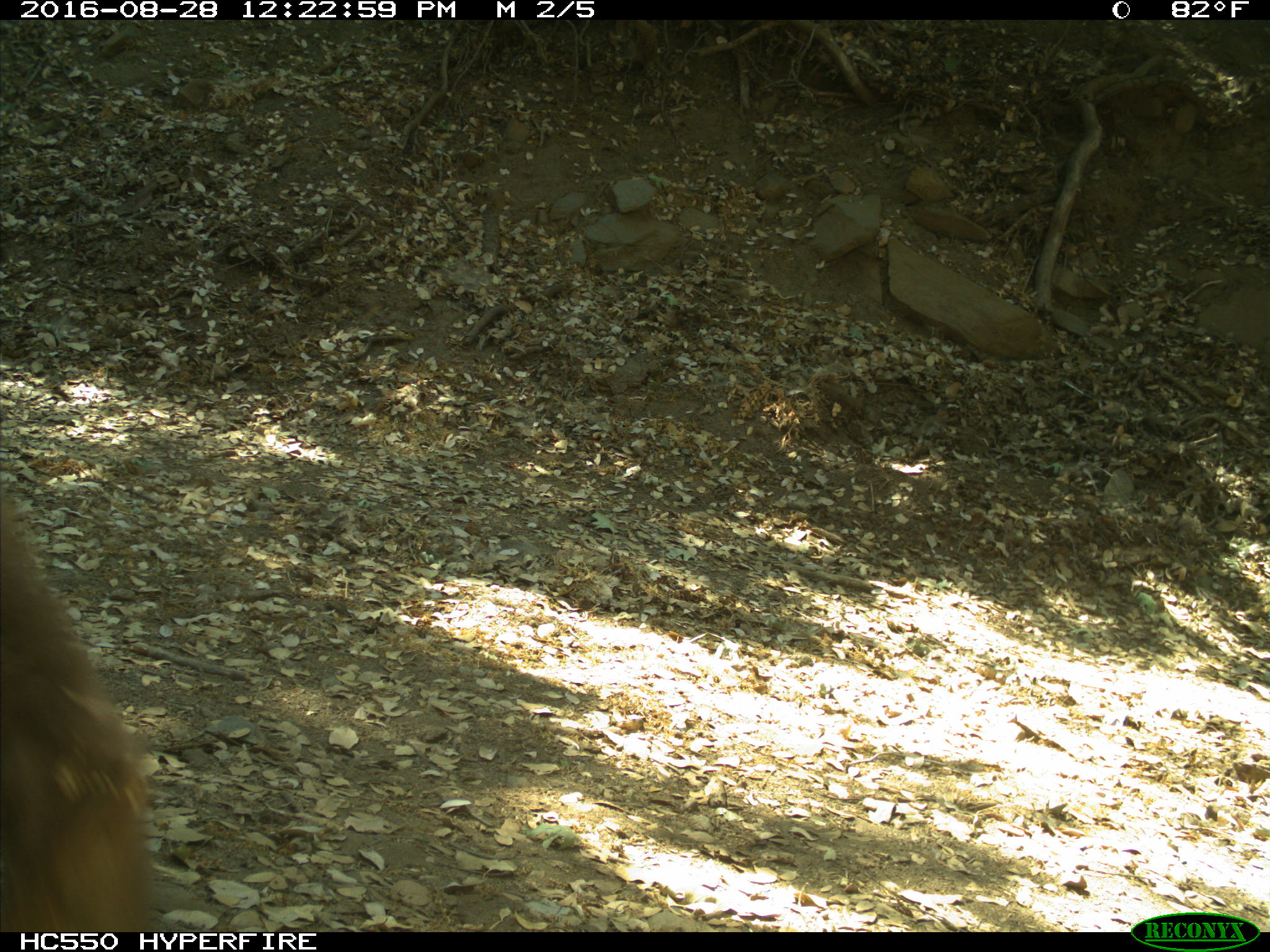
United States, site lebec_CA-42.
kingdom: Animalia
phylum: Chordata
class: Mammalia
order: Carnivora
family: Ursidae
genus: Ursus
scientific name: Ursus americanus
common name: american black bear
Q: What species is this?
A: Ursus americanus (american black bear).